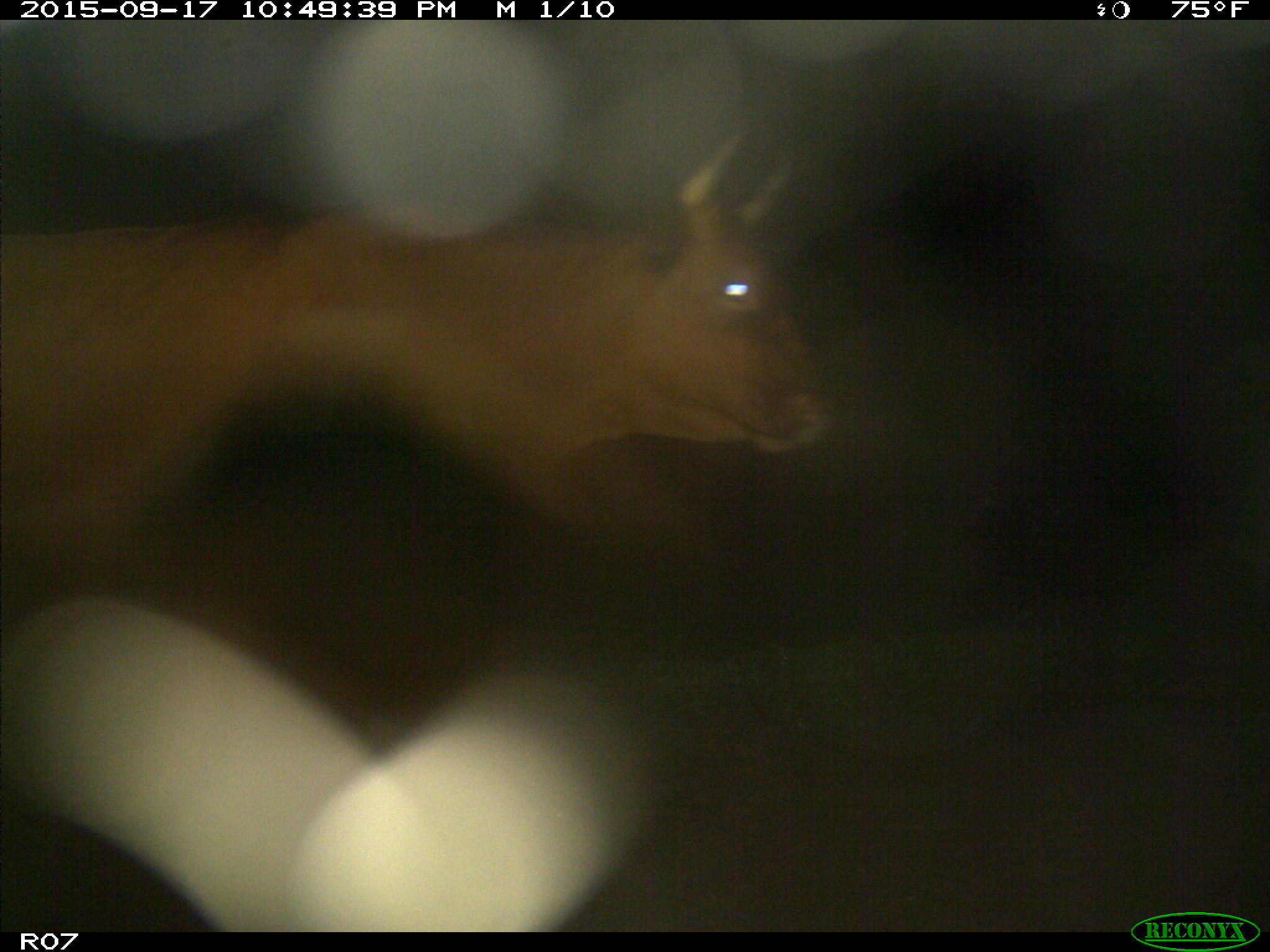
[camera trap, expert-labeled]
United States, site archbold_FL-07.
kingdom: Animalia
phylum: Chordata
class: Mammalia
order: Artiodactyla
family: Bovidae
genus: Bos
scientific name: Bos taurus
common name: domestic cow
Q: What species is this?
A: Bos taurus (domestic cow).